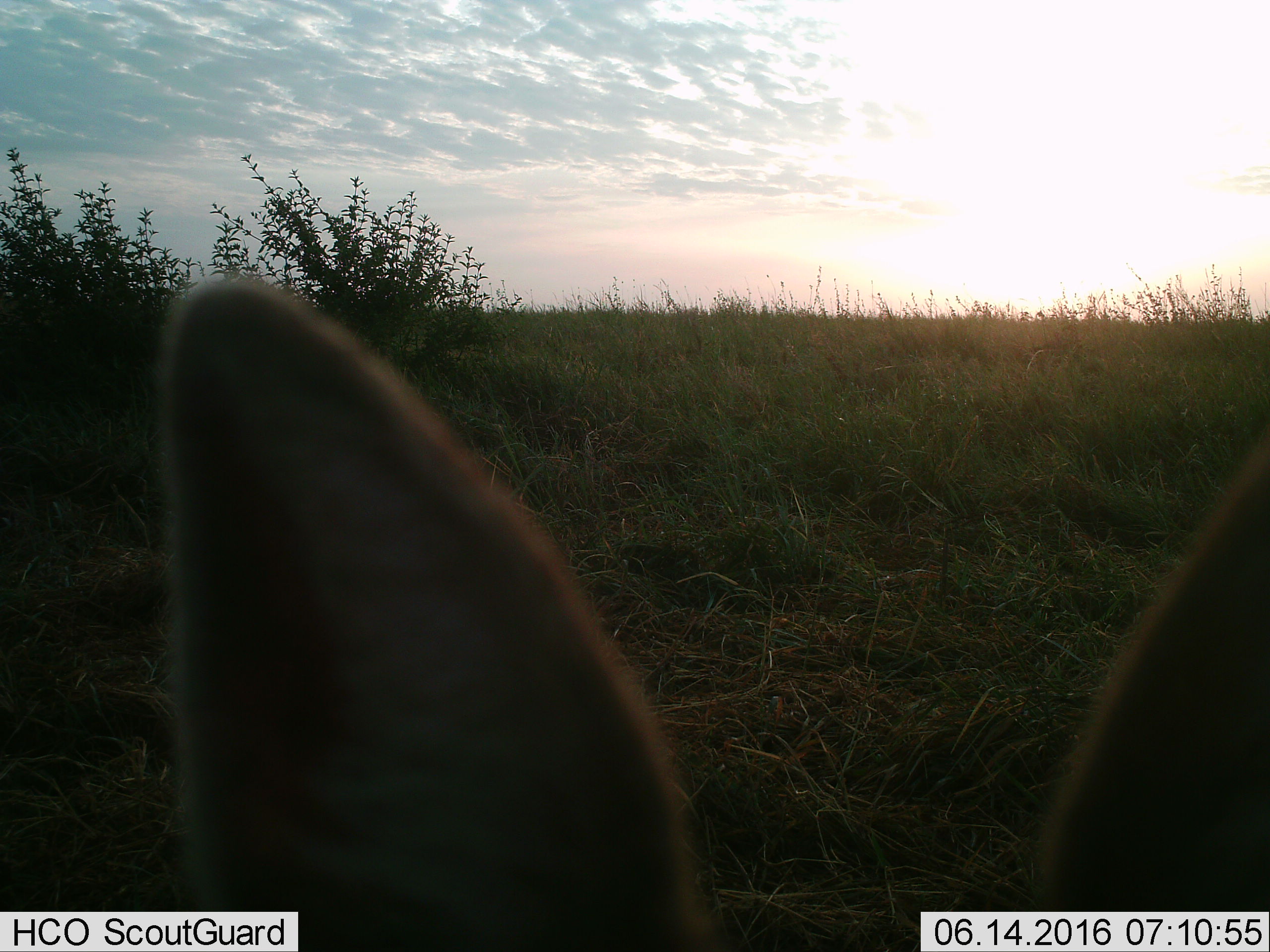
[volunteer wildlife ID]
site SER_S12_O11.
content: unidentified animal